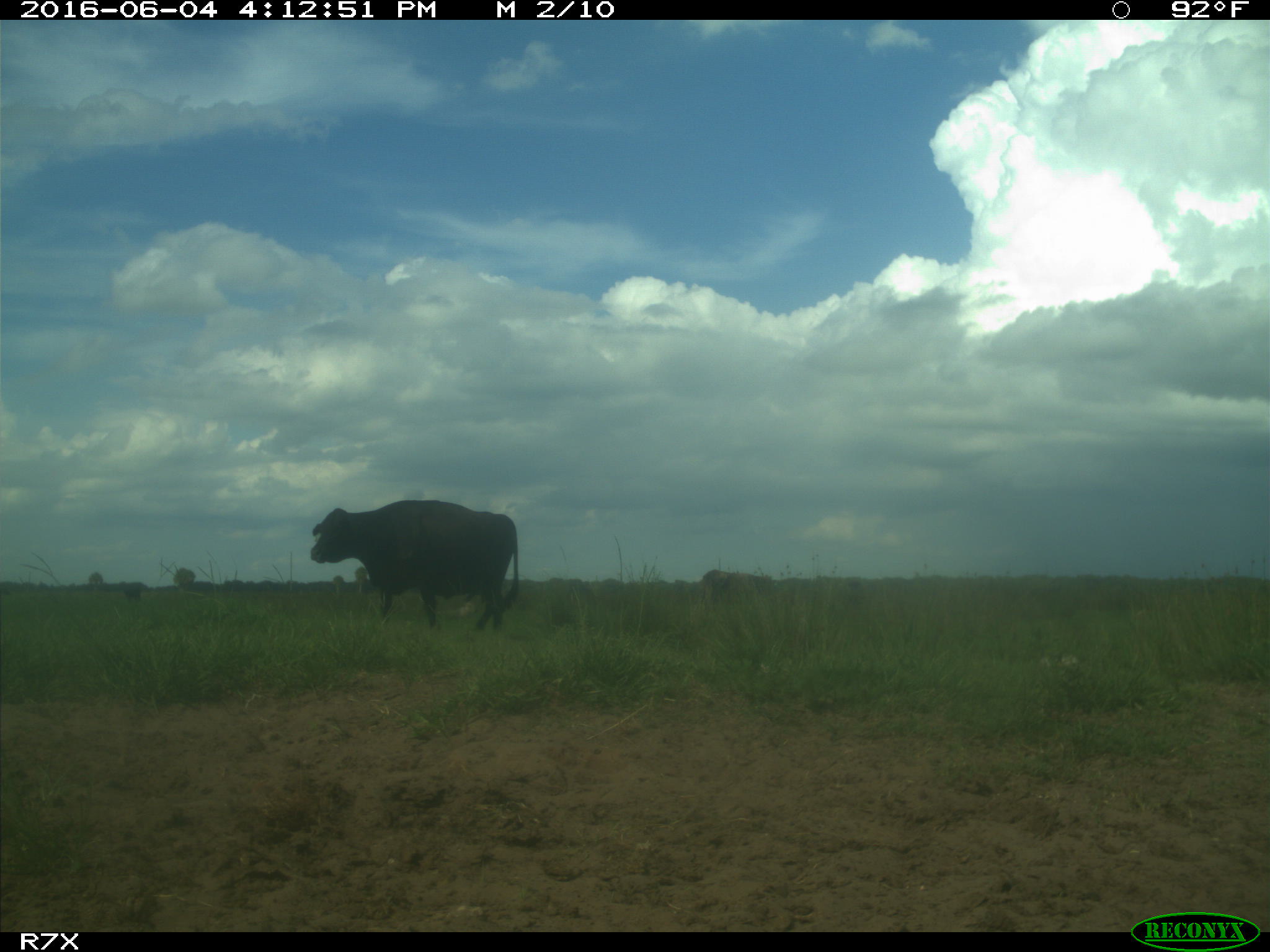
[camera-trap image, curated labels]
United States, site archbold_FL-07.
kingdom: Animalia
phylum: Chordata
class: Mammalia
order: Artiodactyla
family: Bovidae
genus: Bos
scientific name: Bos taurus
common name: domestic cow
Bos taurus (domestic cow).